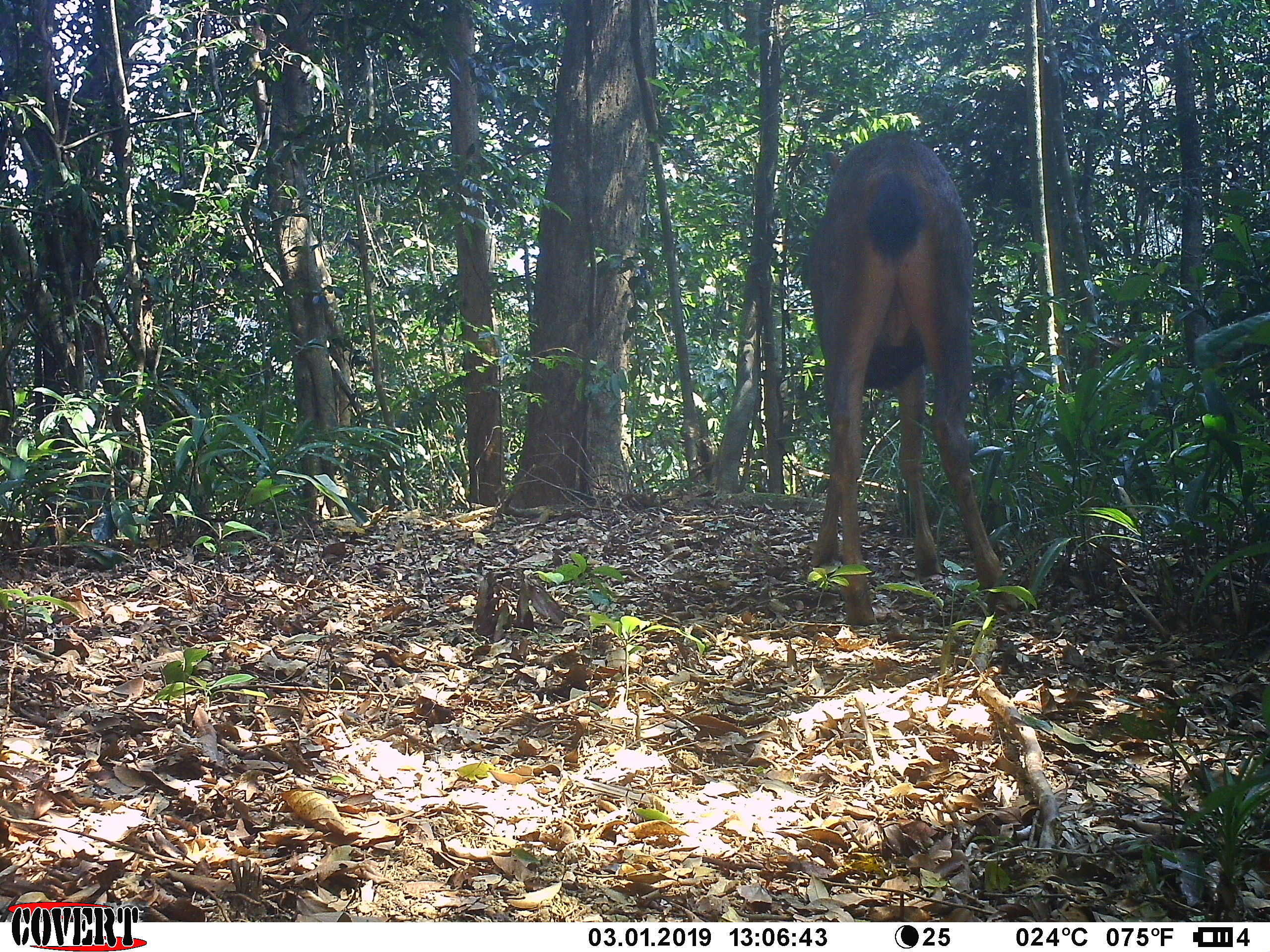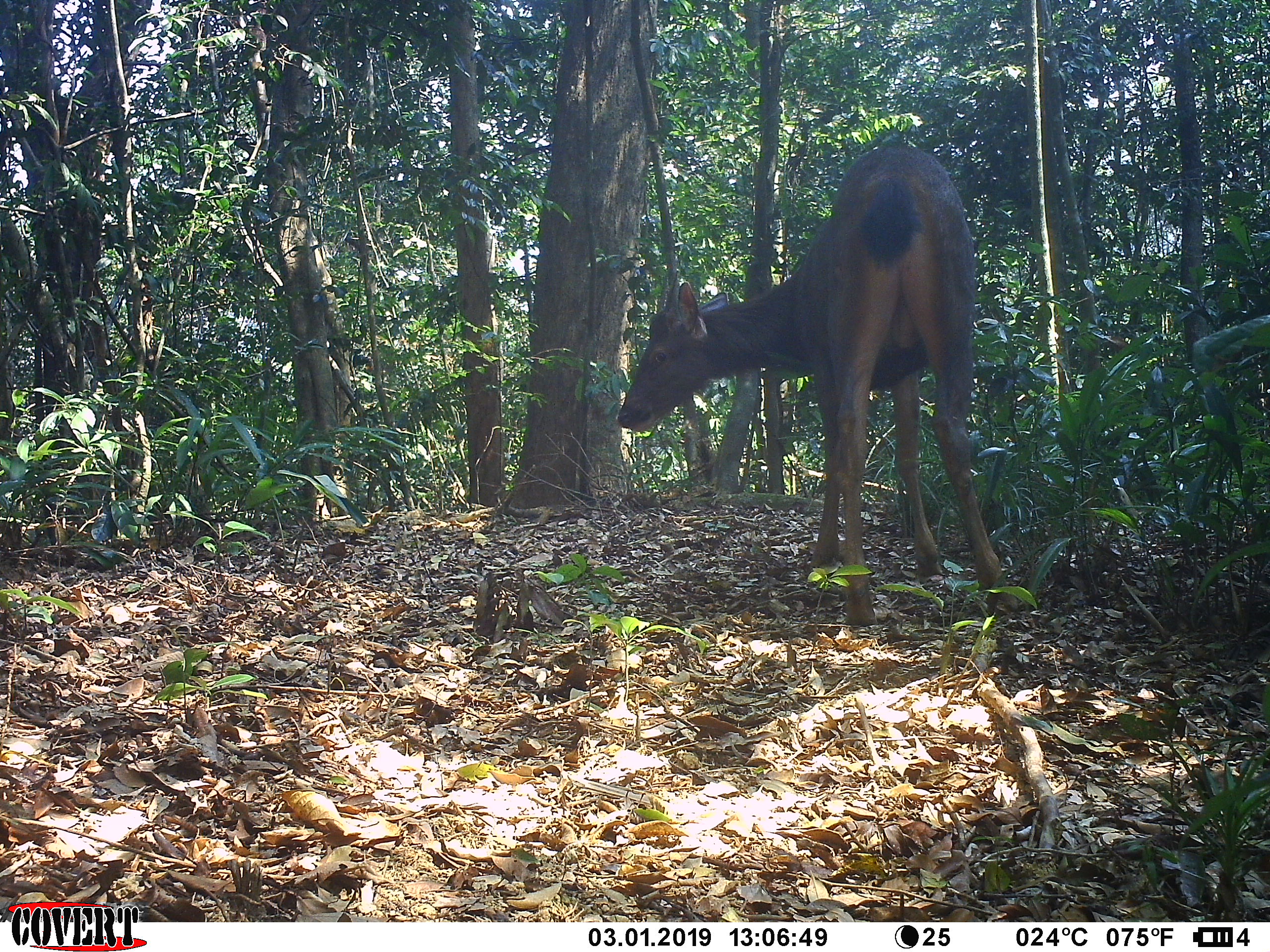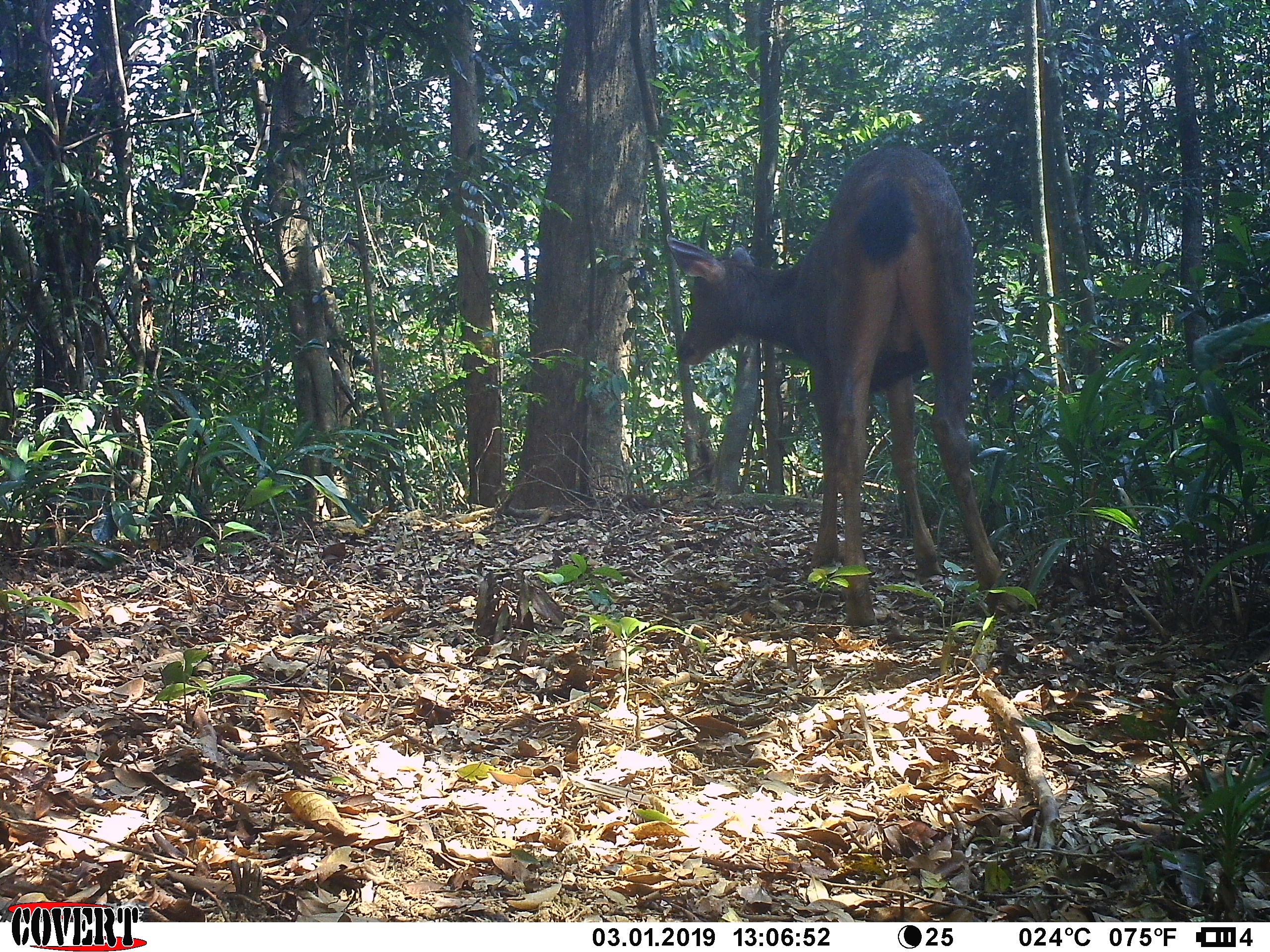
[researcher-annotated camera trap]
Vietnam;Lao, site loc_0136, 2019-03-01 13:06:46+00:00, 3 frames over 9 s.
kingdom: Animalia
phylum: Chordata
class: Mammalia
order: Artiodactyla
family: Cervidae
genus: Rusa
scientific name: Rusa unicolor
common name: sambar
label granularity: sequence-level